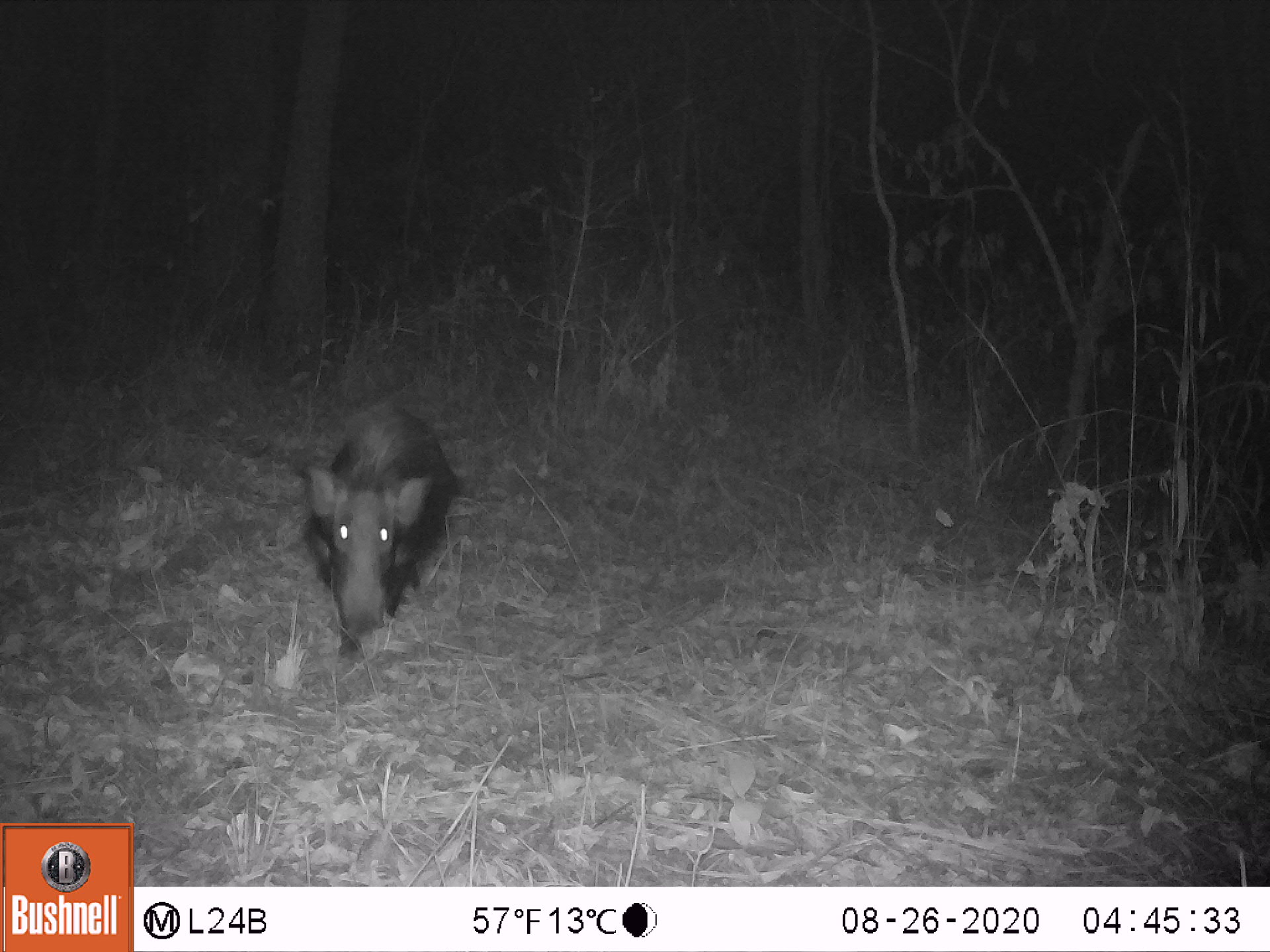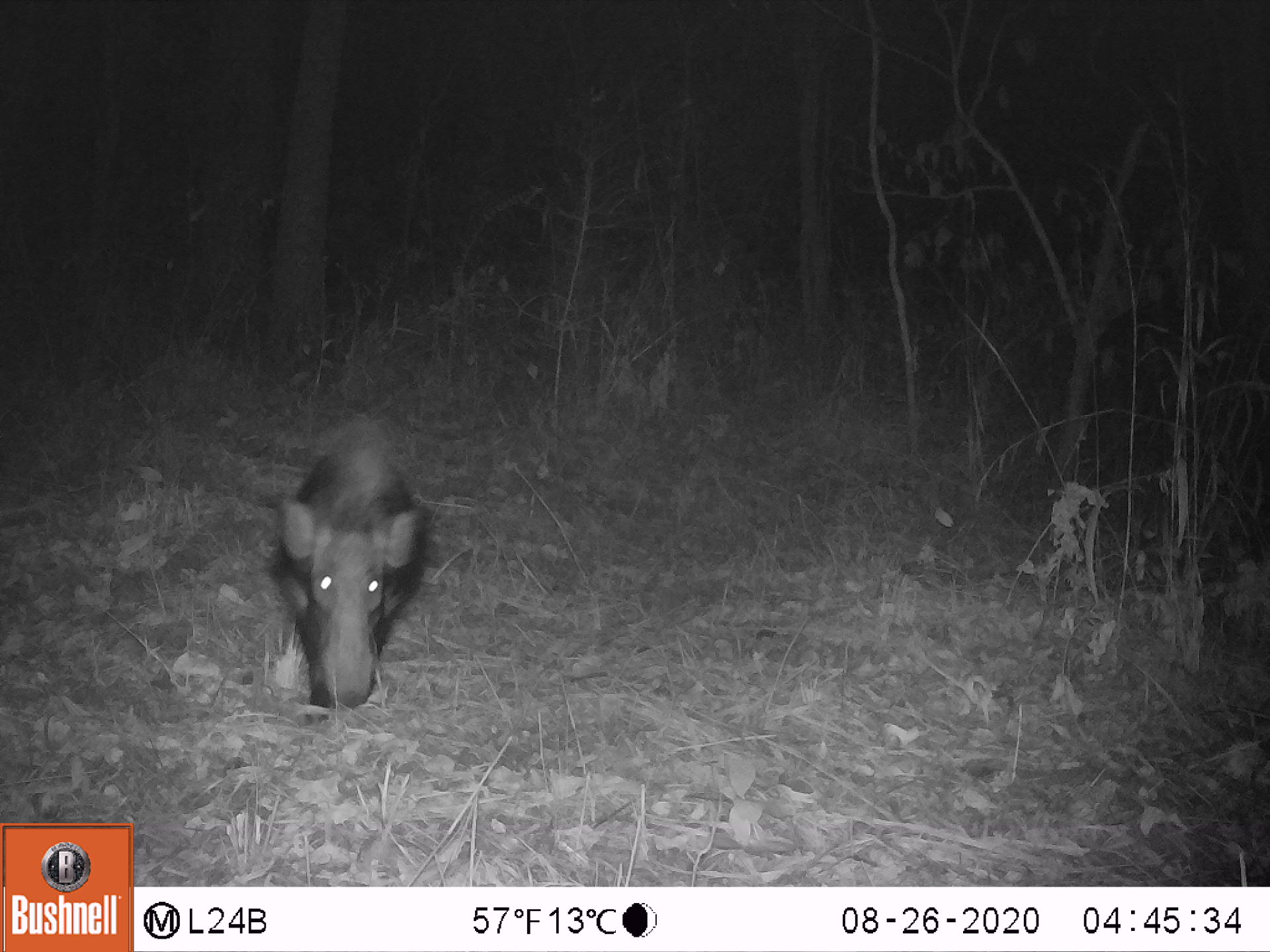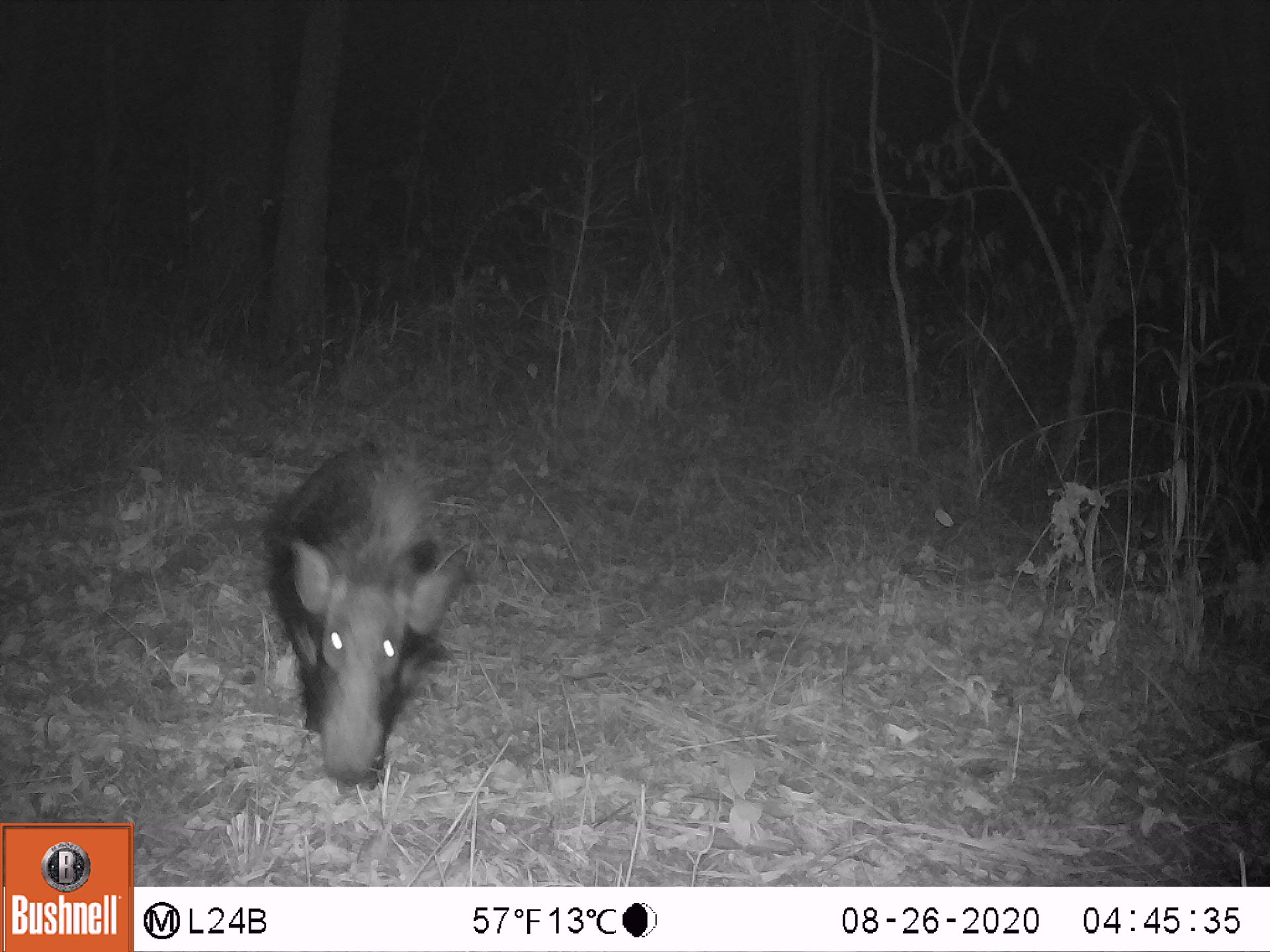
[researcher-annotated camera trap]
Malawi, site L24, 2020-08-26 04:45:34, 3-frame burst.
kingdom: Animalia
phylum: Chordata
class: Mammalia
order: Artiodactyla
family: Suidae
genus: Potamochoerus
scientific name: Potamochoerus larvatus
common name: bushpig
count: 1